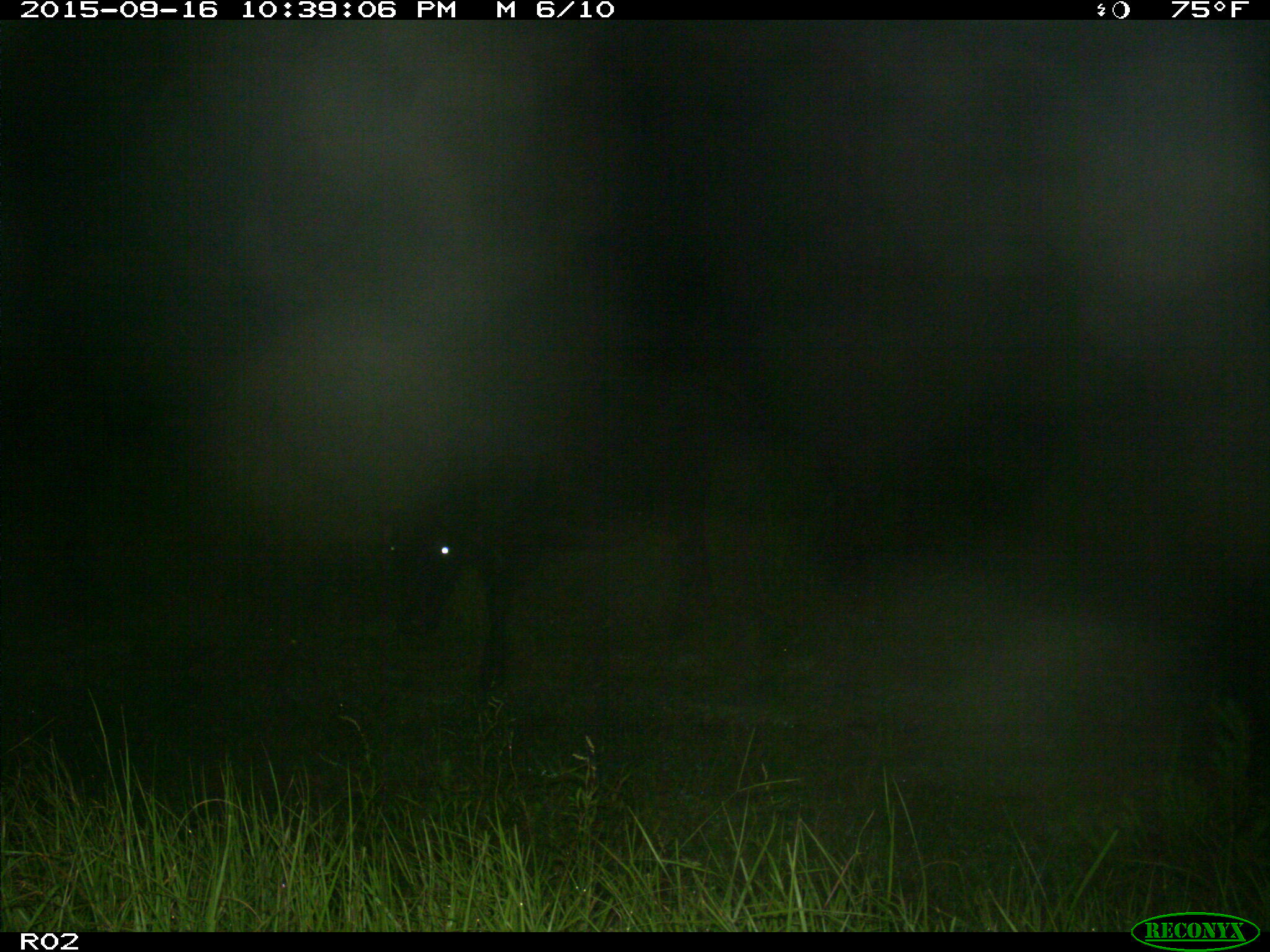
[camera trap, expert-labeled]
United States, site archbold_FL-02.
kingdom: Animalia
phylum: Chordata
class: Mammalia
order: Artiodactyla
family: Bovidae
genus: Bos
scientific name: Bos taurus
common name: domestic cow